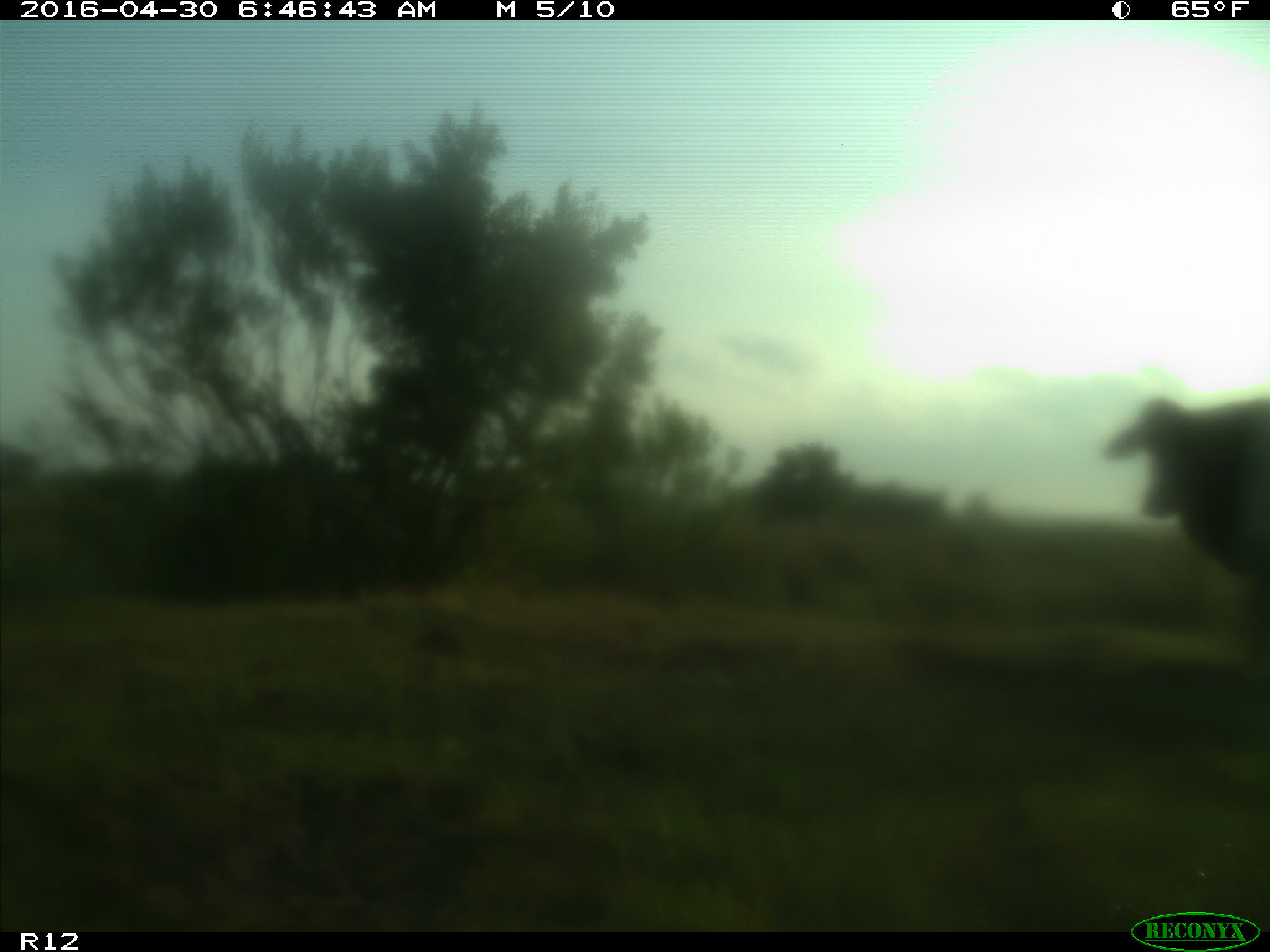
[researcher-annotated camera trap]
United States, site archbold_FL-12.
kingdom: Animalia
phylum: Chordata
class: Mammalia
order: Artiodactyla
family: Bovidae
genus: Bos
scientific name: Bos taurus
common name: domestic cow